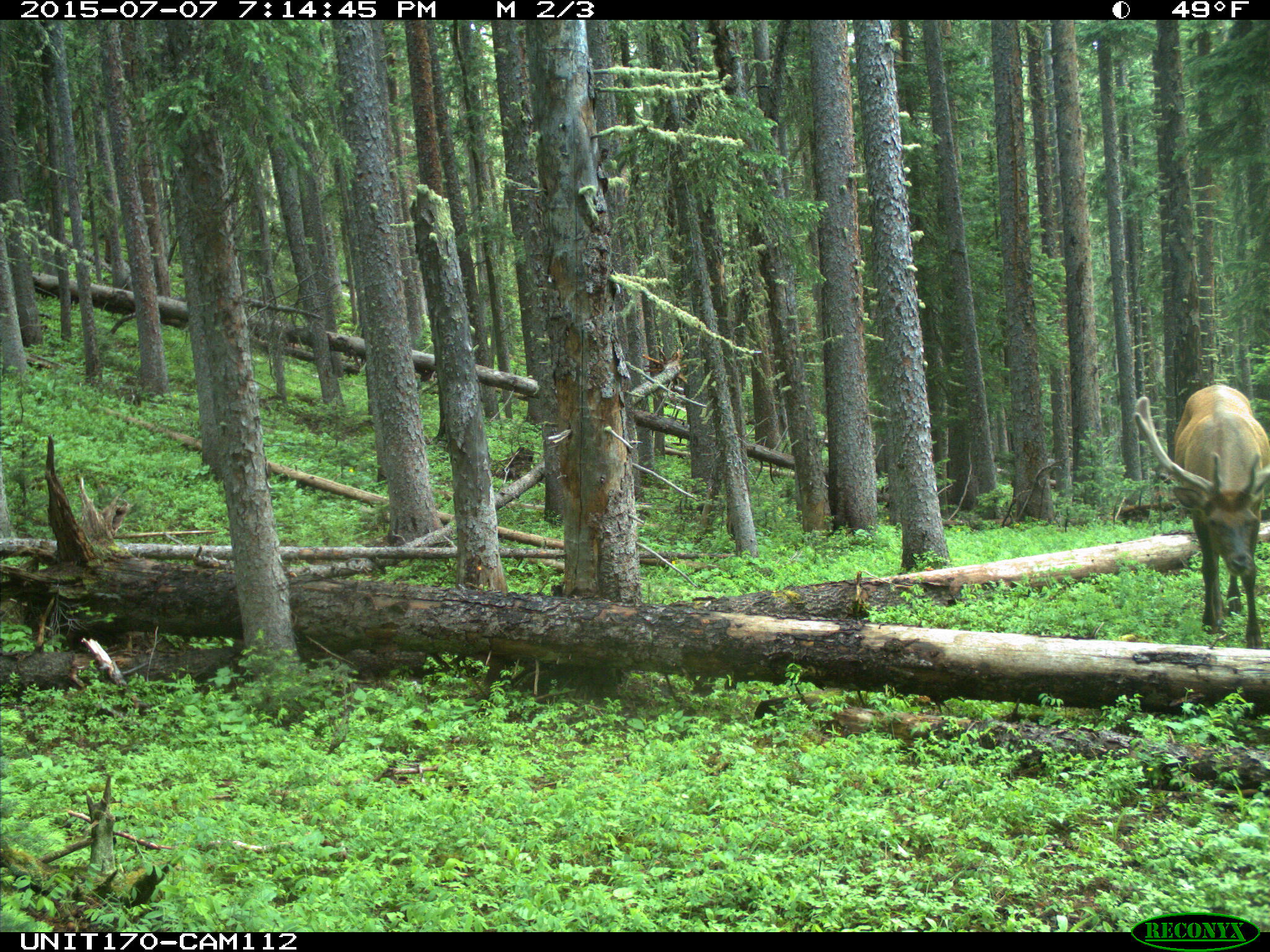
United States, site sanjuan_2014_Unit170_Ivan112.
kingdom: Animalia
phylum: Chordata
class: Mammalia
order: Artiodactyla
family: Cervidae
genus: Cervus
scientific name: Cervus elaphus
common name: red deer